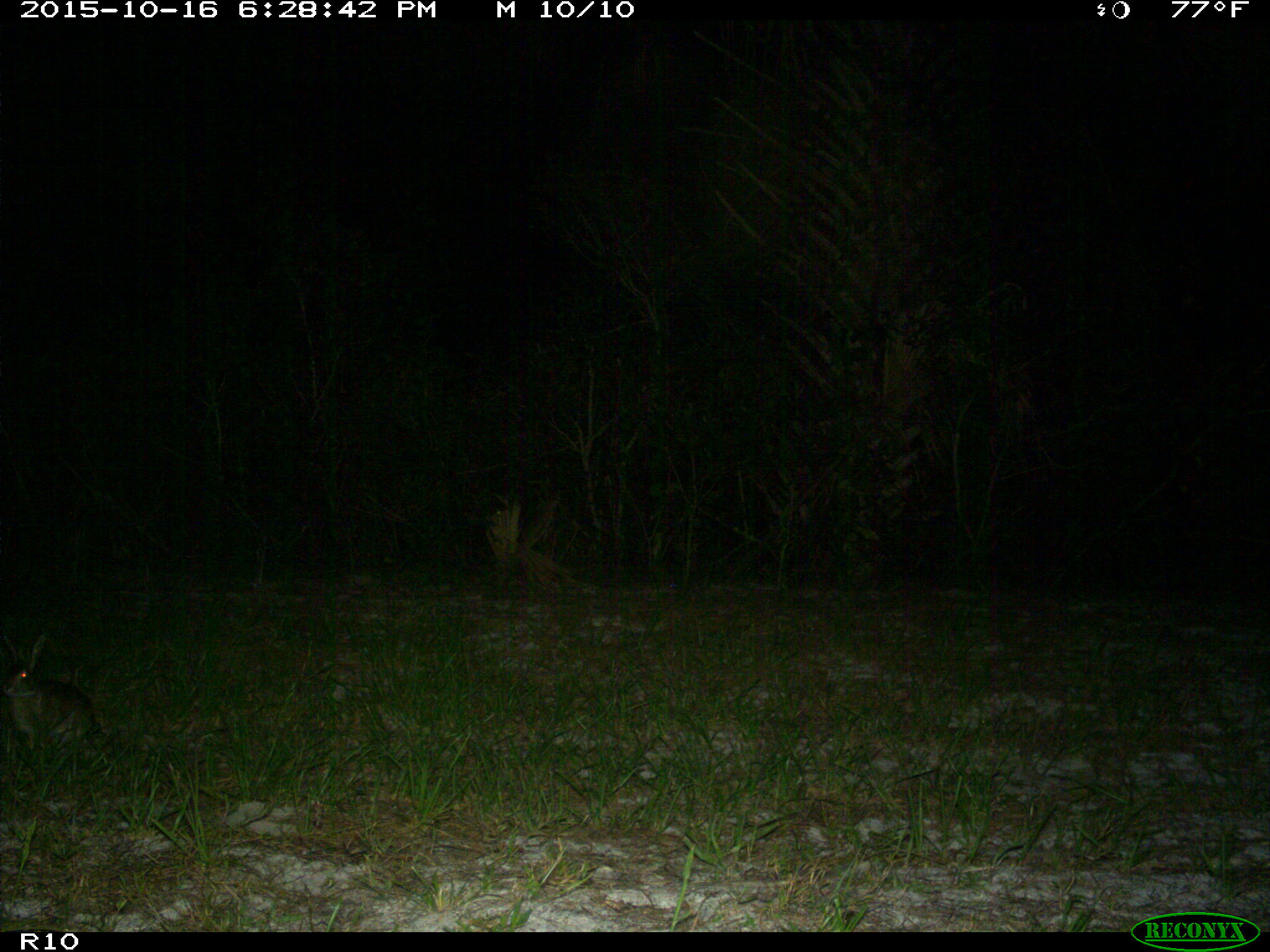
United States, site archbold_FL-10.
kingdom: Animalia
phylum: Chordata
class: Mammalia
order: Lagomorpha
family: Leporidae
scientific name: Leporidae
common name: rabbits and hares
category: unidentified rabbit